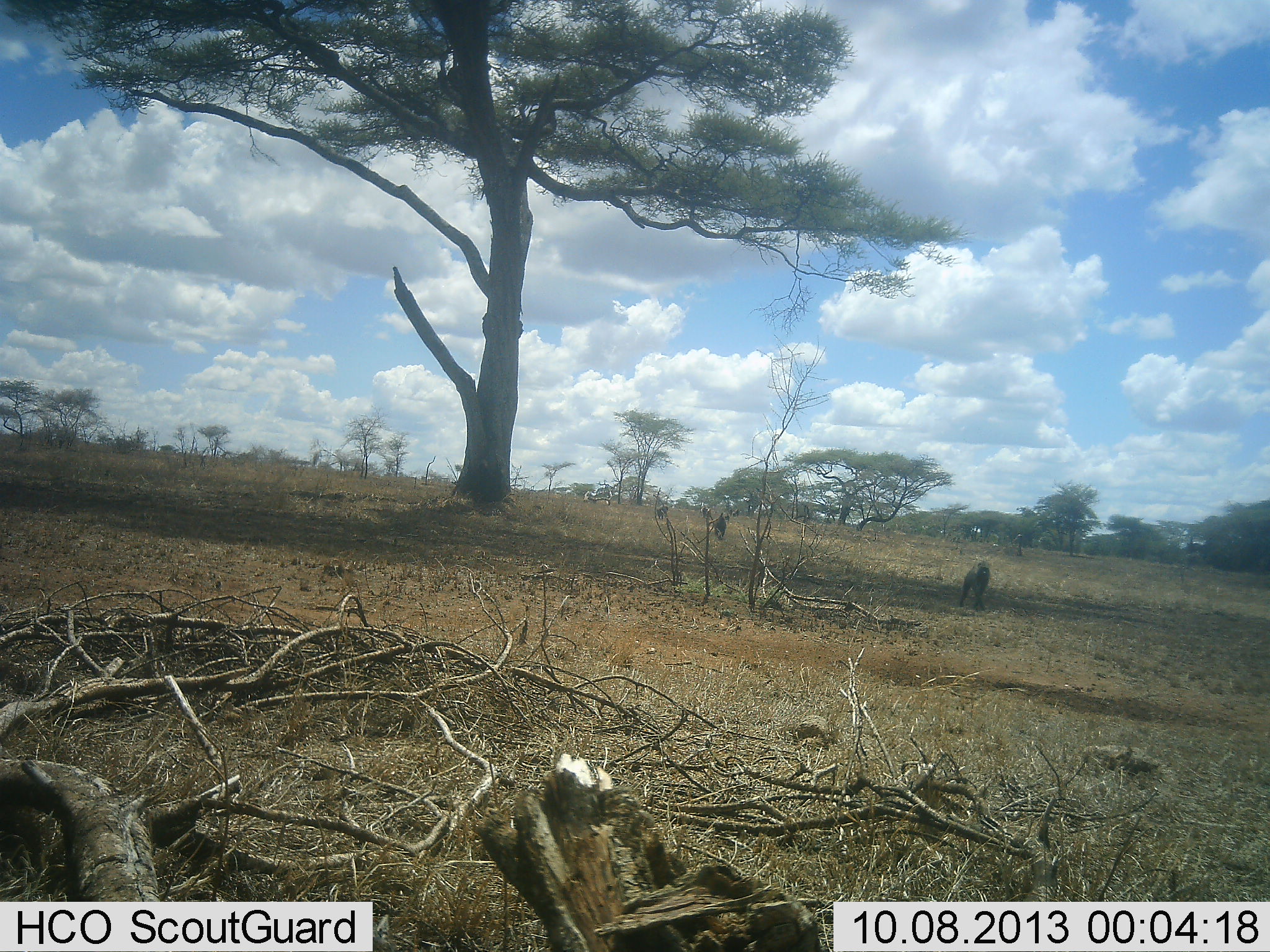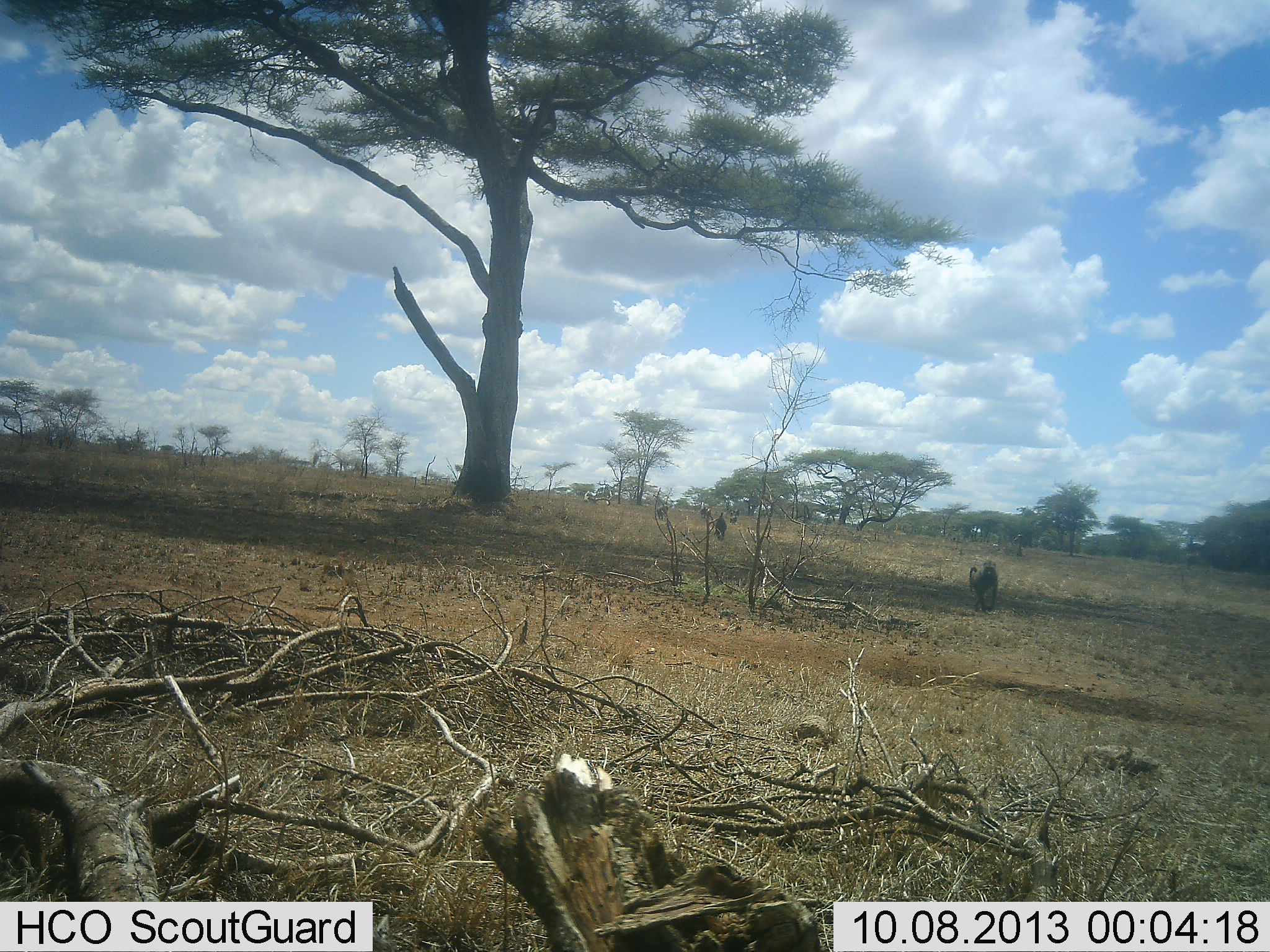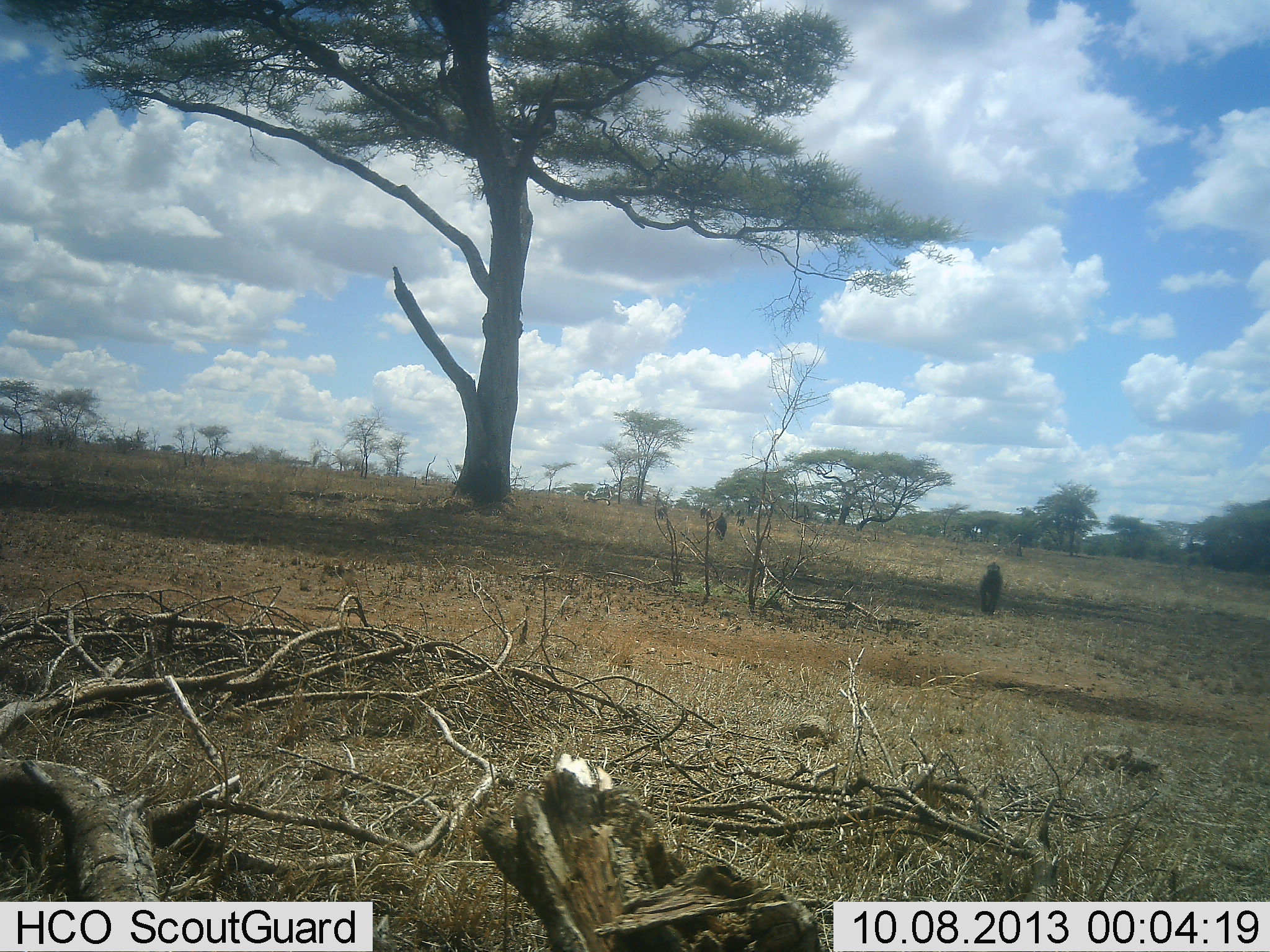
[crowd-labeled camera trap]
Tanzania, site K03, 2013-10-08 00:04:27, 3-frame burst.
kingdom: Animalia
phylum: Chordata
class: Mammalia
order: Primates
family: Cercopithecidae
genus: Papio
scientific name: Papio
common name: baboon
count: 5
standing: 12%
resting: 0%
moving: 100%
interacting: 0%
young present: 0%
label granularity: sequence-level